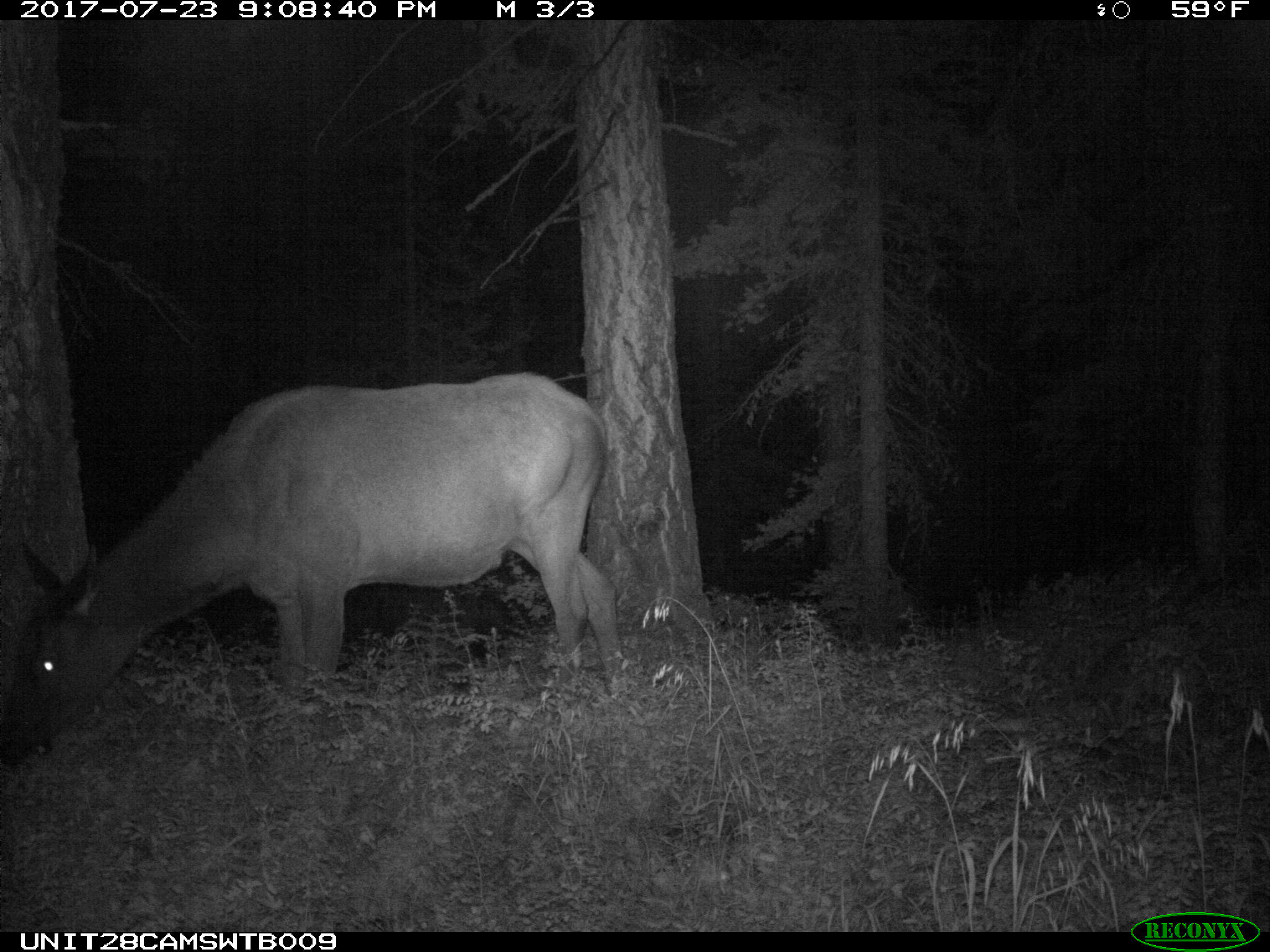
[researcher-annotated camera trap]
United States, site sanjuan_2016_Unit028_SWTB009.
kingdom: Animalia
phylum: Chordata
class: Mammalia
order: Artiodactyla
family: Cervidae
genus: Cervus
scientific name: Cervus elaphus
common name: red deer